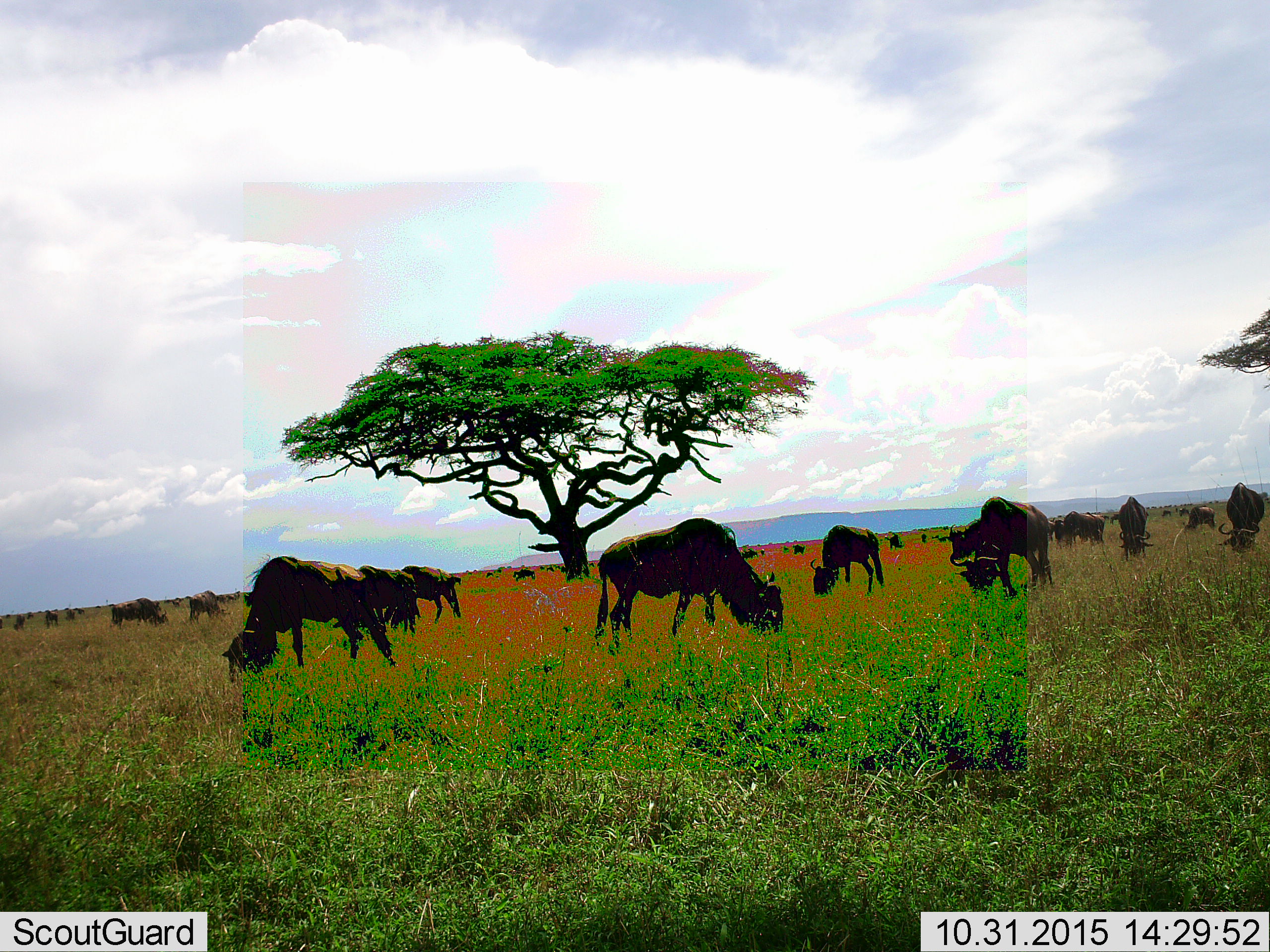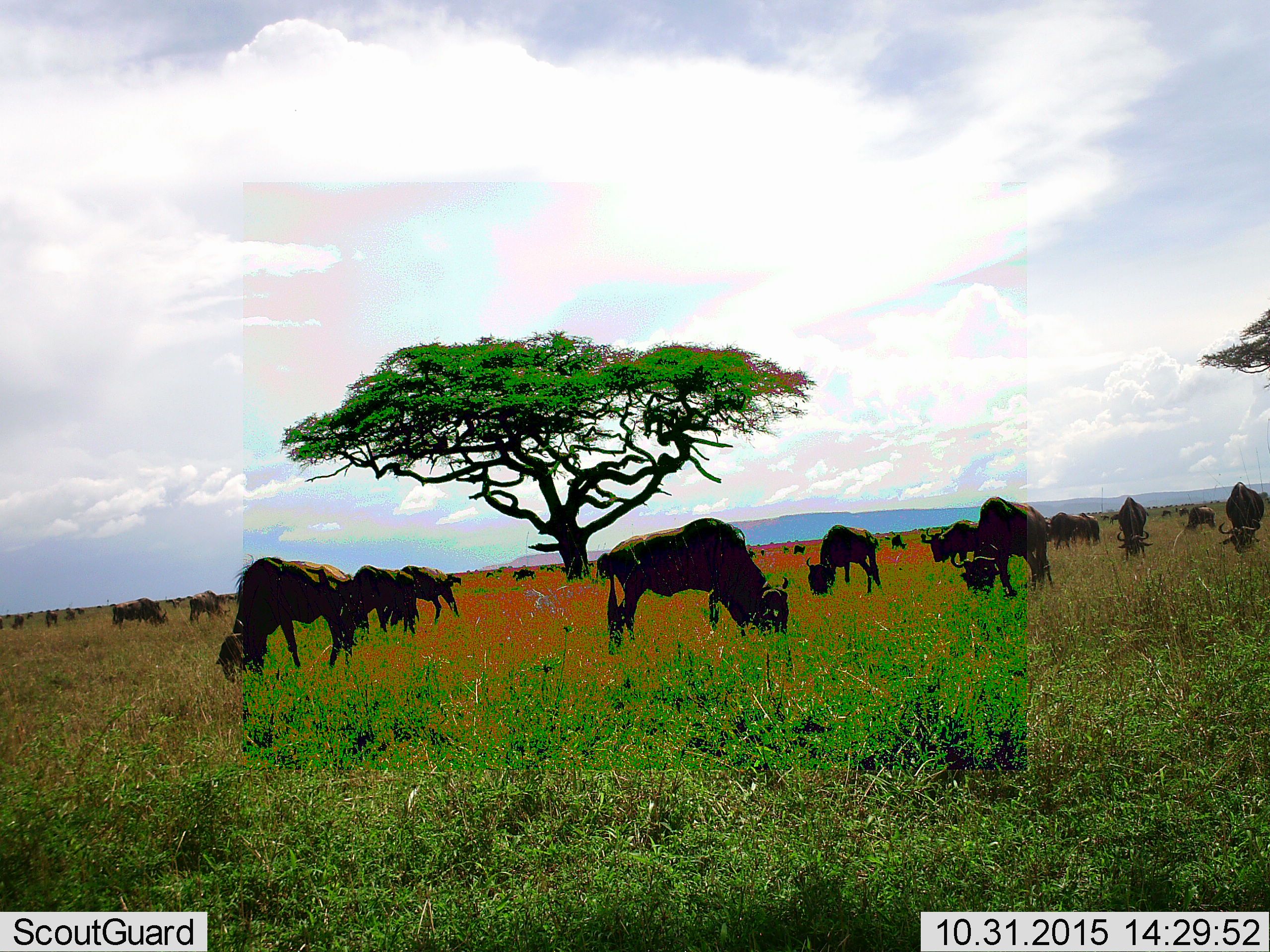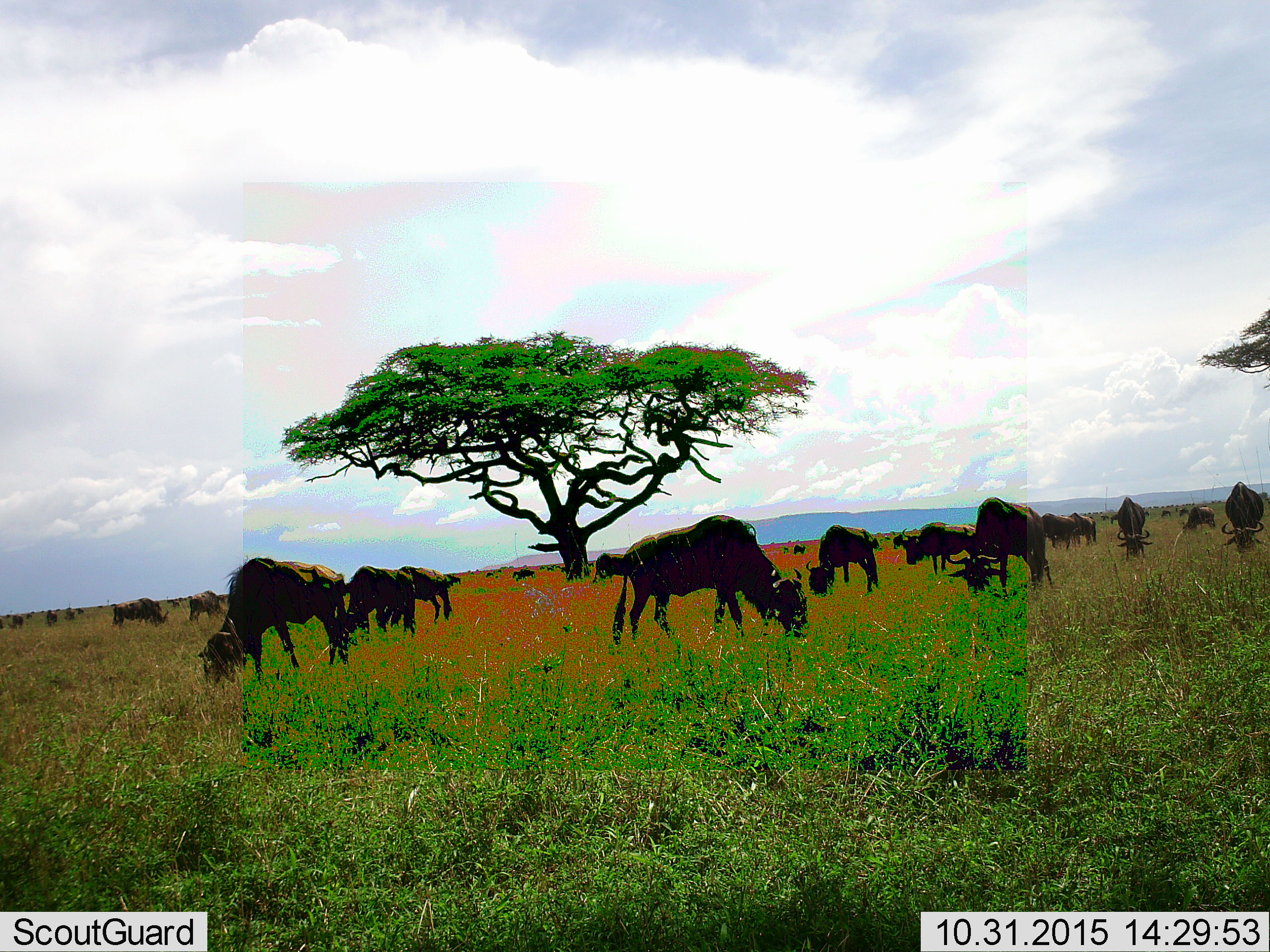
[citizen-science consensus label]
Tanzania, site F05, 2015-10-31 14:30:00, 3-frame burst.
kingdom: Animalia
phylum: Chordata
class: Mammalia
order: Artiodactyla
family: Bovidae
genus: Connochaetes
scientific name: Connochaetes taurinus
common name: blue wildebeest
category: wildebeest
Wildebeest (blue wildebeest) (Connochaetes taurinus), count 11-50. Behavior (volunteer vote fractions): standing 44%, resting 6%, moving 31%, interacting 6%. Young present (vote fraction): 12%. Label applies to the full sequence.